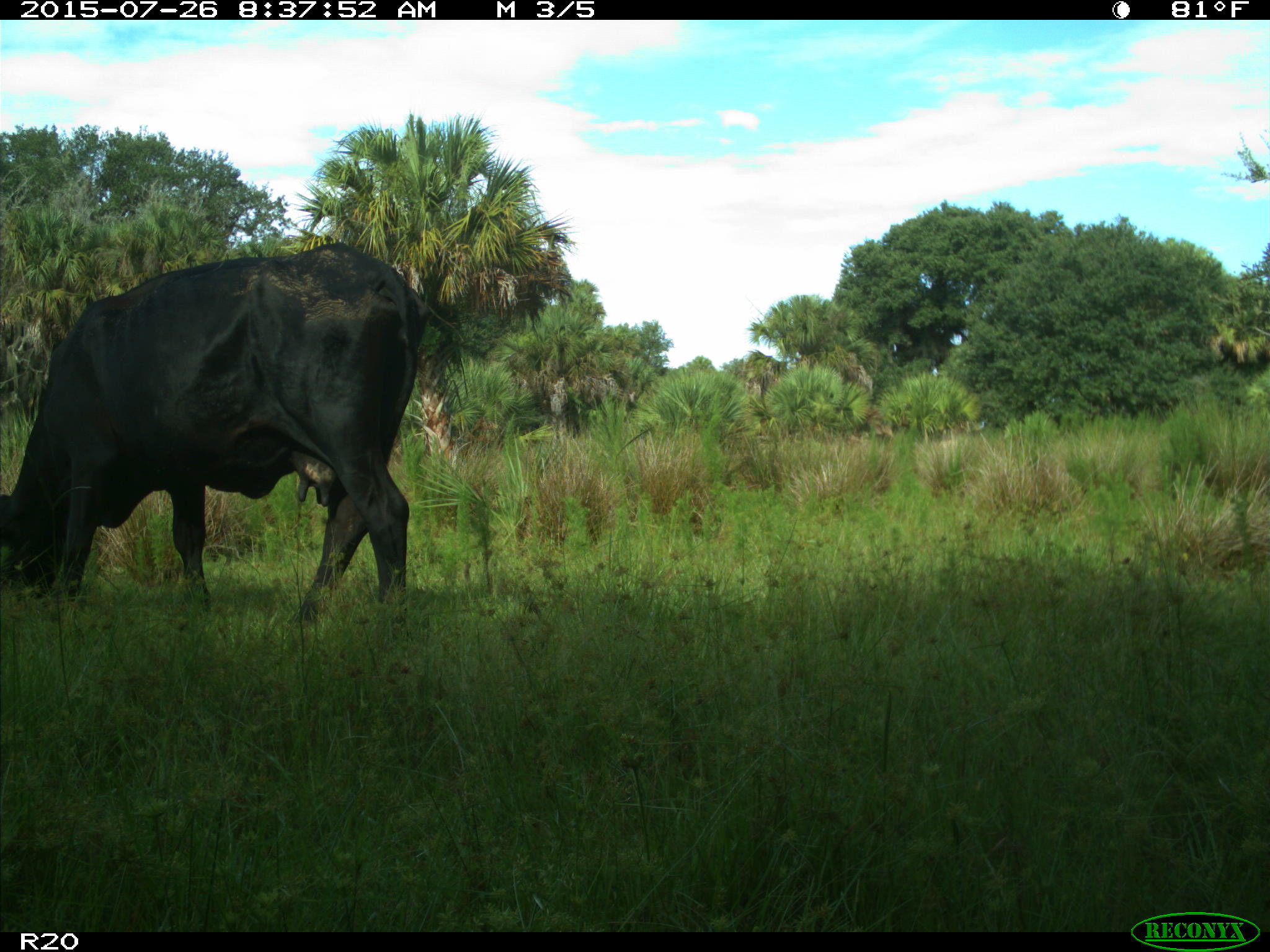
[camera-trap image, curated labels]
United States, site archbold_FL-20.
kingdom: Animalia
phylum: Chordata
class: Mammalia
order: Artiodactyla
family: Bovidae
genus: Bos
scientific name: Bos taurus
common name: domestic cow